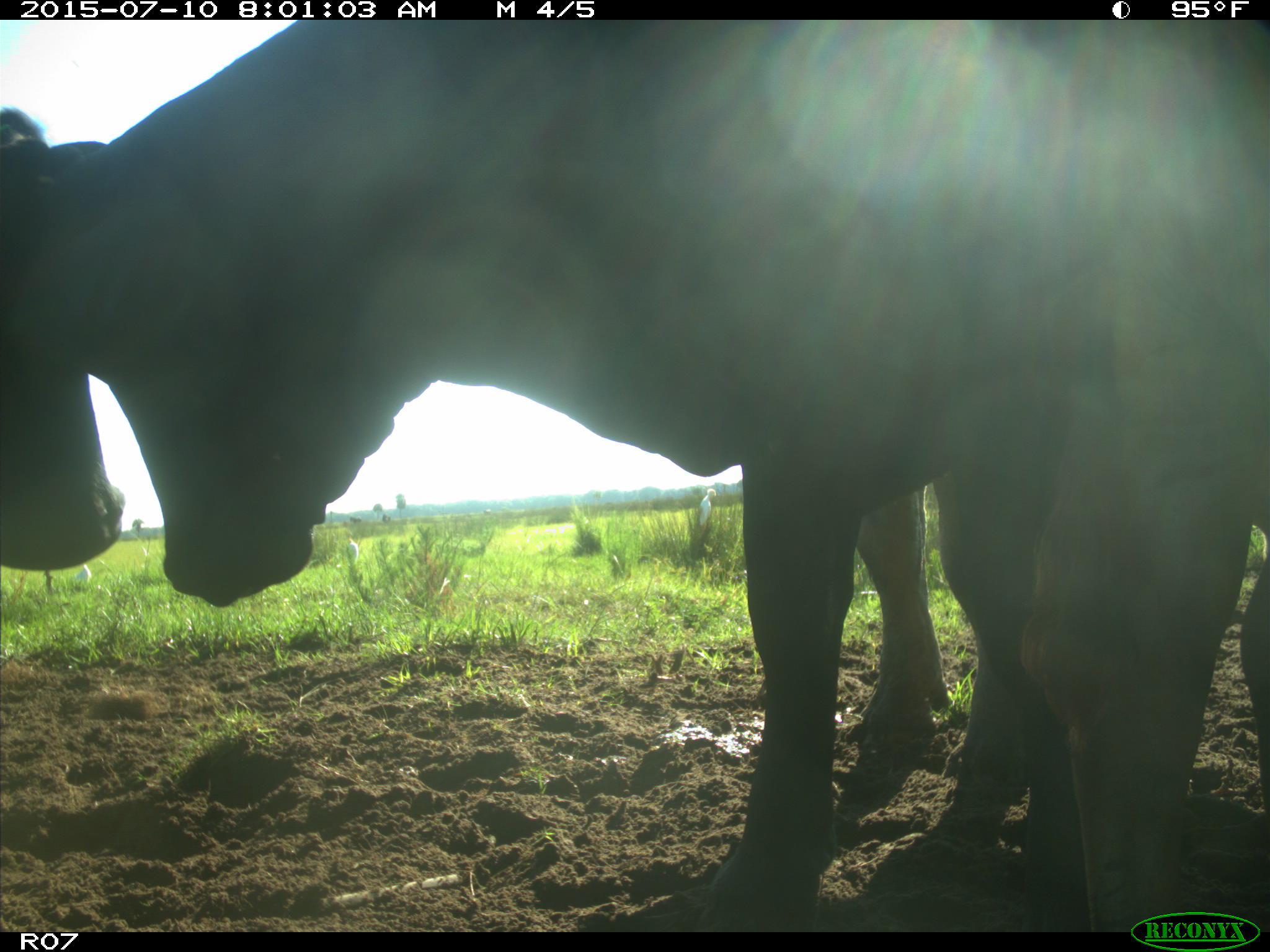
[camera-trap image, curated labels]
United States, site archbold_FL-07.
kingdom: Animalia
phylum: Chordata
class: Mammalia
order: Artiodactyla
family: Bovidae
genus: Bos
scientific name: Bos taurus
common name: domestic cow